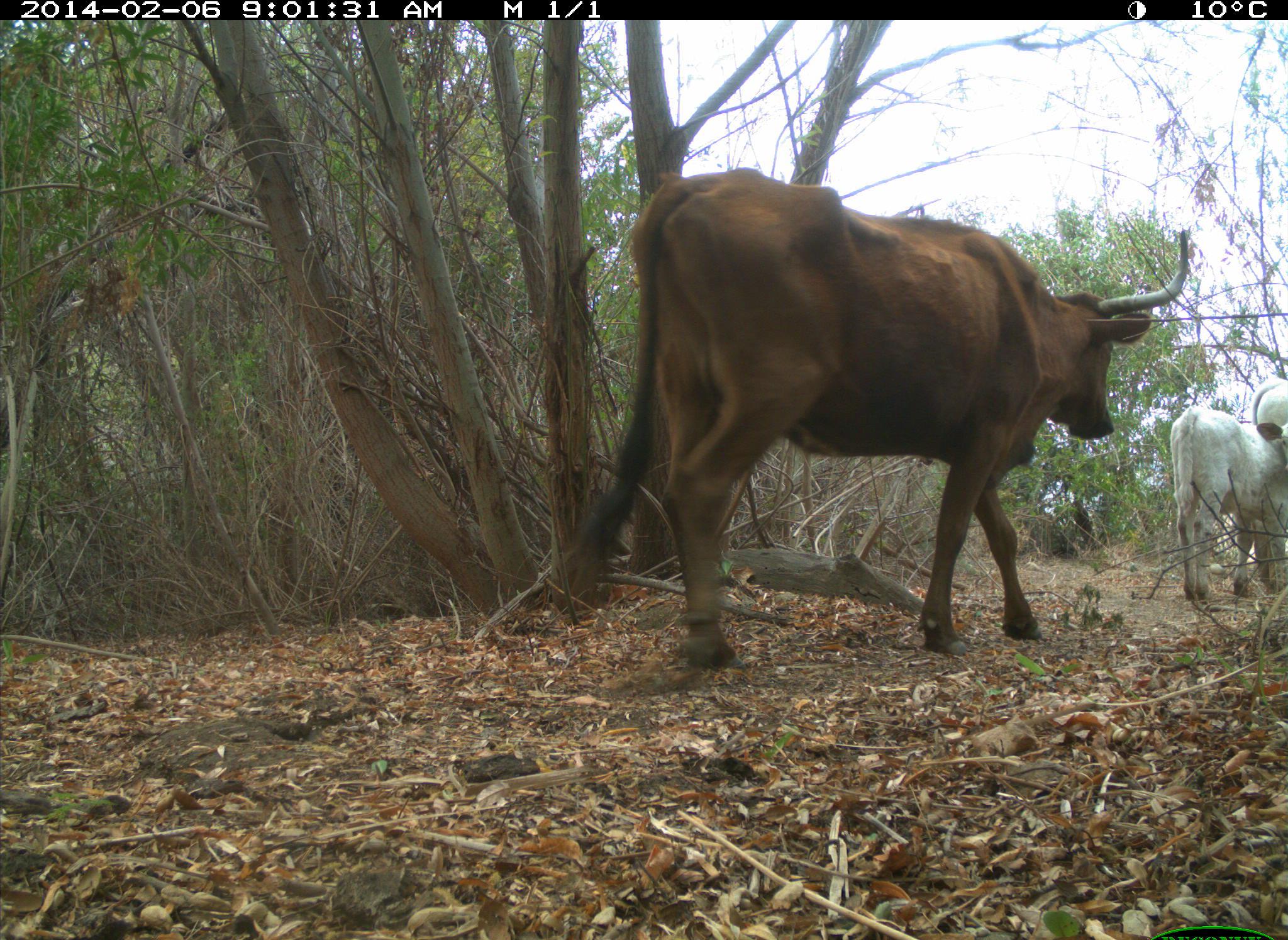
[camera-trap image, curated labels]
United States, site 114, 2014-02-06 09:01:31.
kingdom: Animalia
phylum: Chordata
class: Mammalia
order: Artiodactyla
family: Bovidae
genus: Bos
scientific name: Bos taurus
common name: cow